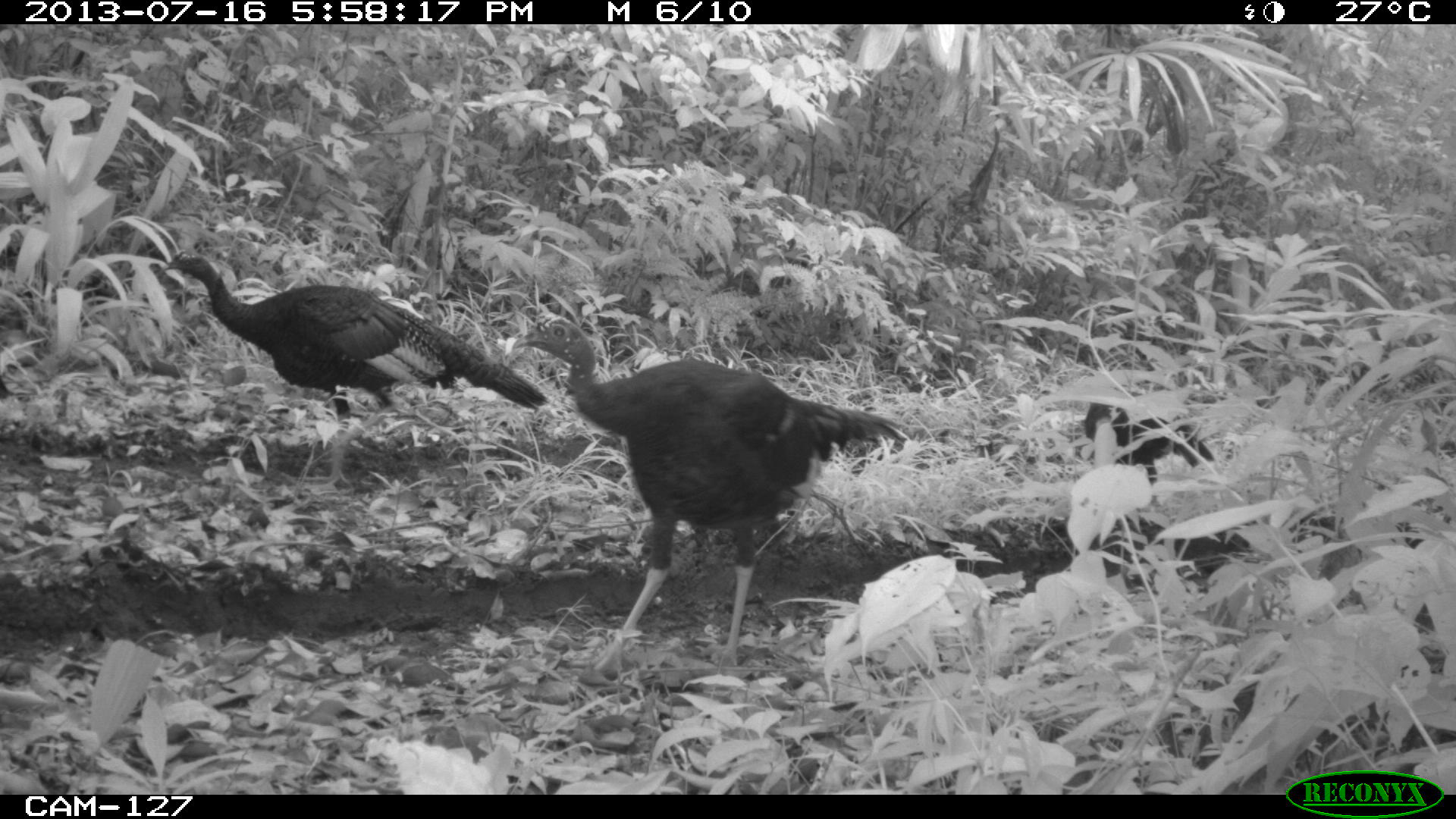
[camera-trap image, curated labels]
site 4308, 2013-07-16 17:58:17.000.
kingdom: Animalia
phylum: Chordata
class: Aves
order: Galliformes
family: Phasianidae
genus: Meleagris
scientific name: Meleagris ocellata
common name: ocellated turkey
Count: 4.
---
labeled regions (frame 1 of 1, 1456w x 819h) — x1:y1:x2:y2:
meleagris ocellata: 511:316:907:672; 158:247:548:490; 1080:403:1214:484